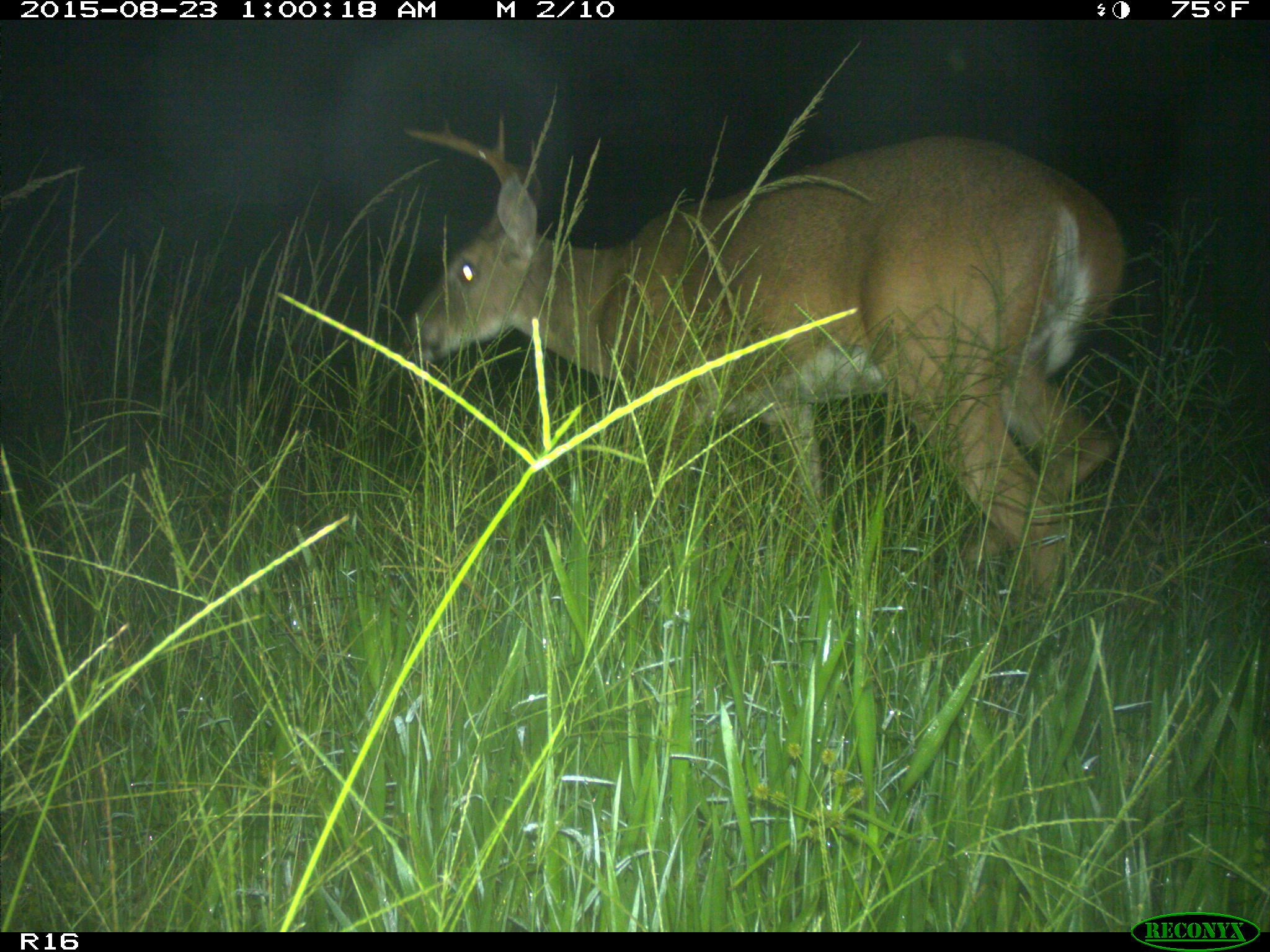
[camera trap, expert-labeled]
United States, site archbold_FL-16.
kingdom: Animalia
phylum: Chordata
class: Mammalia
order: Artiodactyla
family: Cervidae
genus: Odocoileus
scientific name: Odocoileus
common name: deer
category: unidentified deer